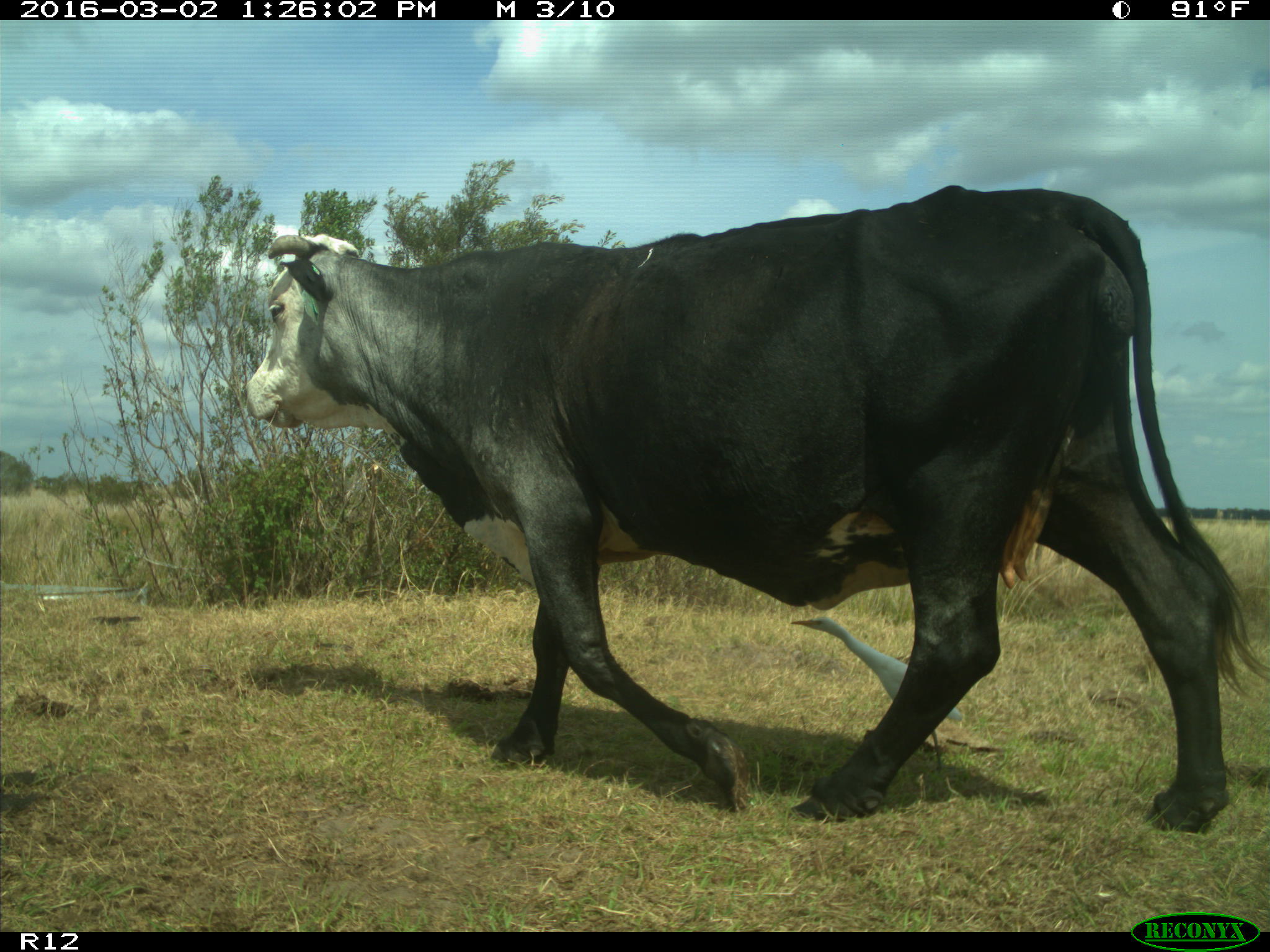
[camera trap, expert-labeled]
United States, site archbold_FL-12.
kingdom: Animalia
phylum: Chordata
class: Mammalia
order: Artiodactyla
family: Bovidae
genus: Bos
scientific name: Bos taurus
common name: domestic cow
Bos taurus (domestic cow).